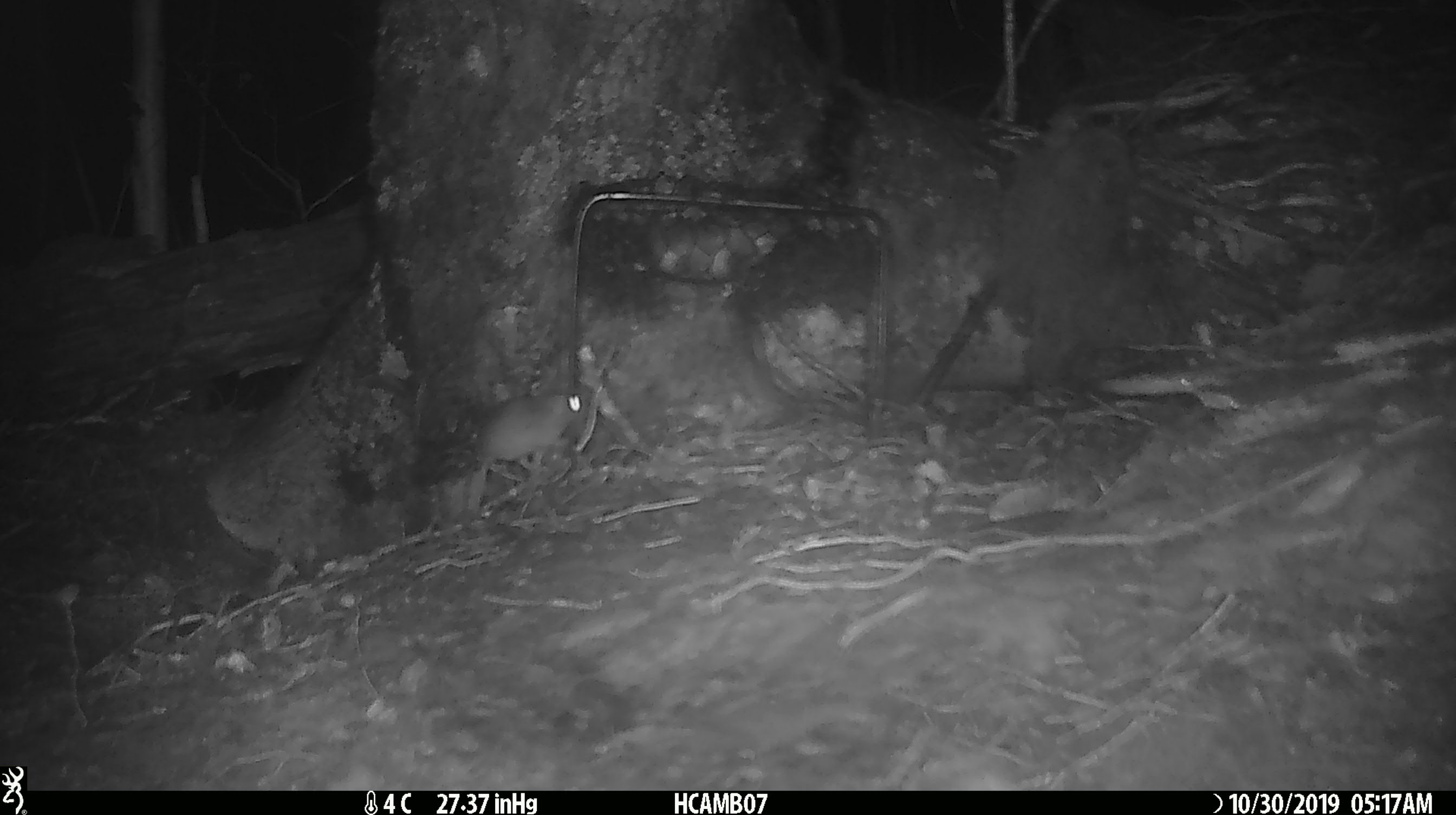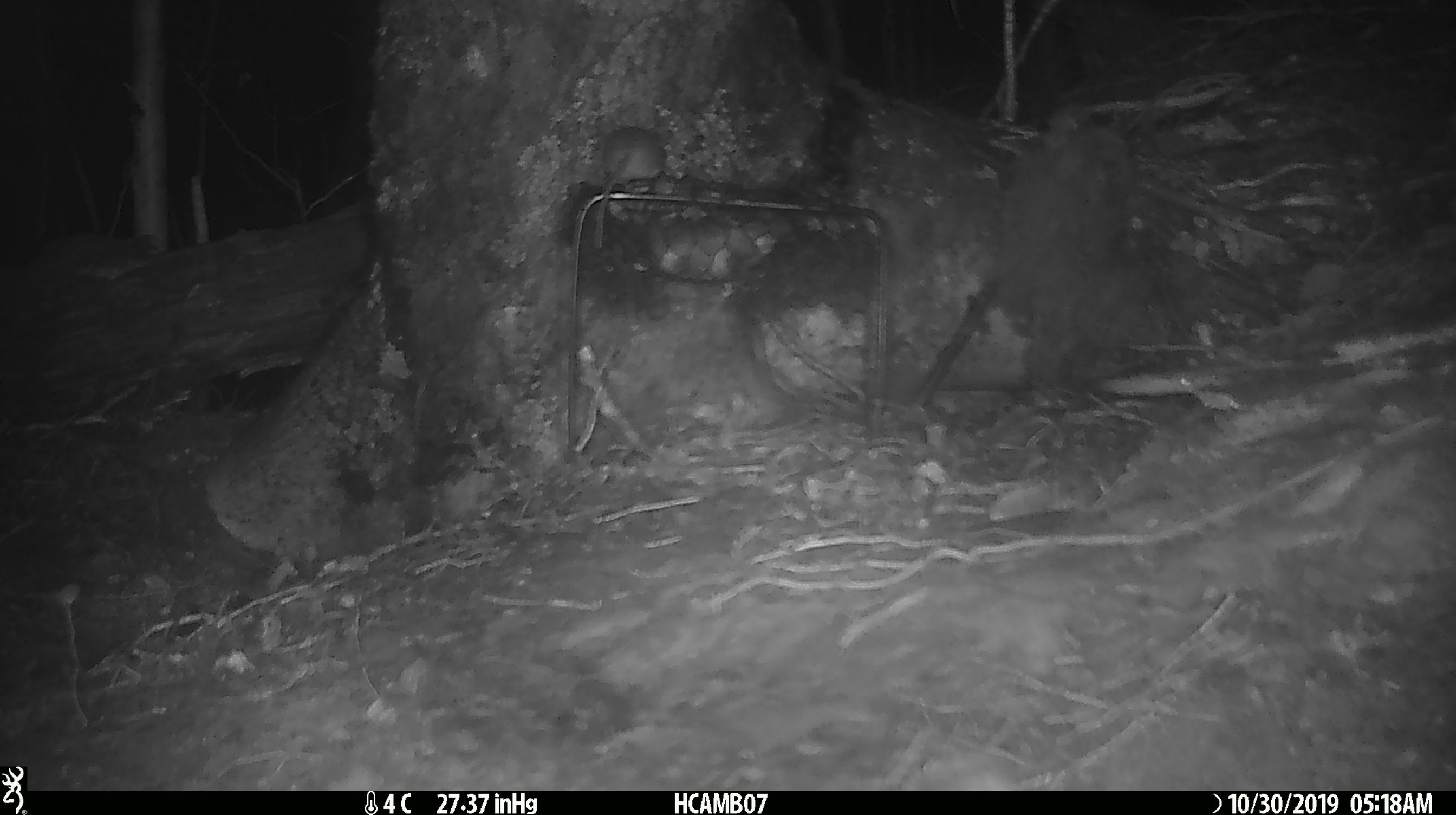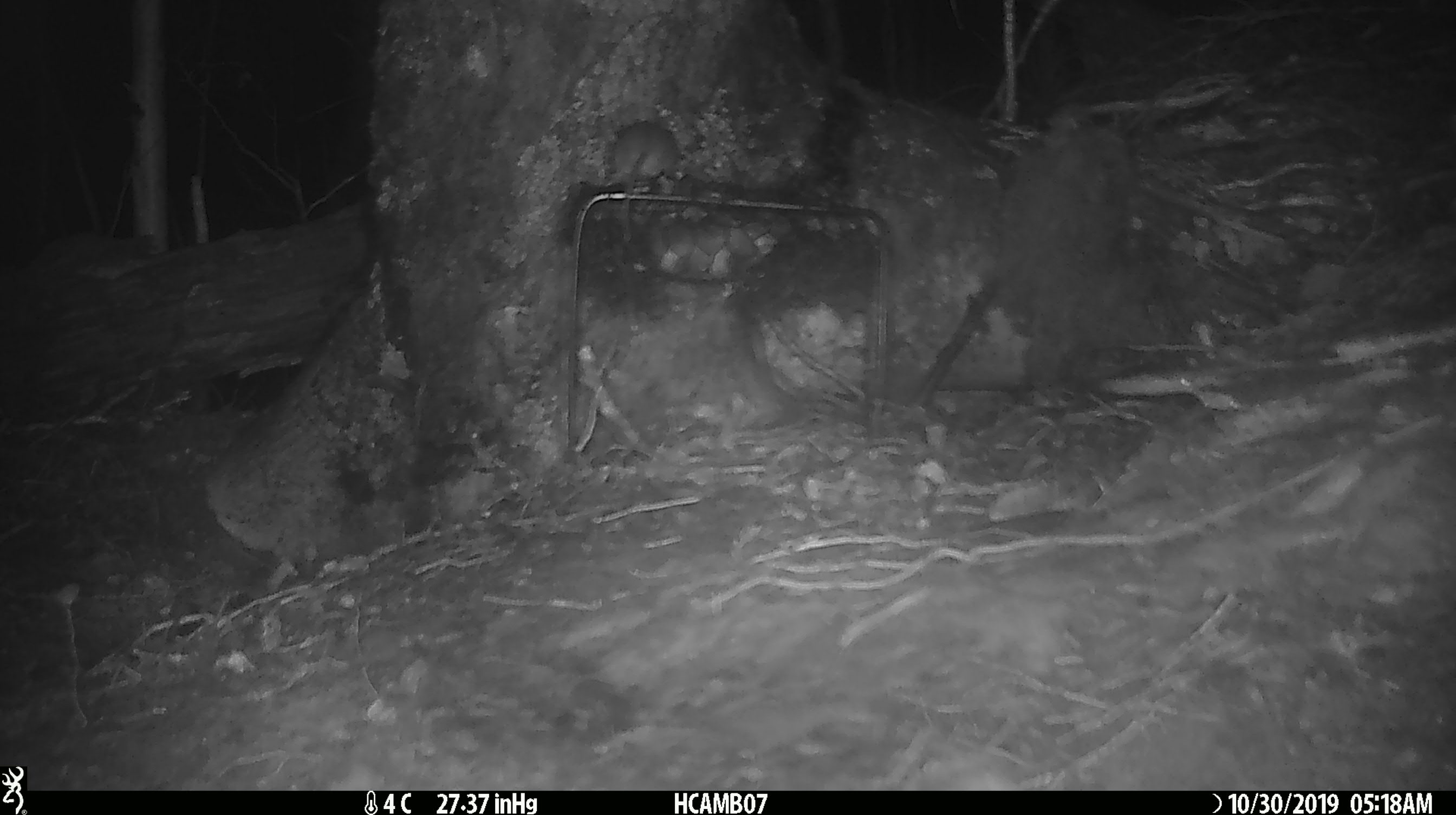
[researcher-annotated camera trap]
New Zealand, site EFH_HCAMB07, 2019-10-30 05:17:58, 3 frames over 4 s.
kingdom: Animalia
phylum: Chordata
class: Mammalia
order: Rodentia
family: Muridae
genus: Mus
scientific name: Mus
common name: mouse